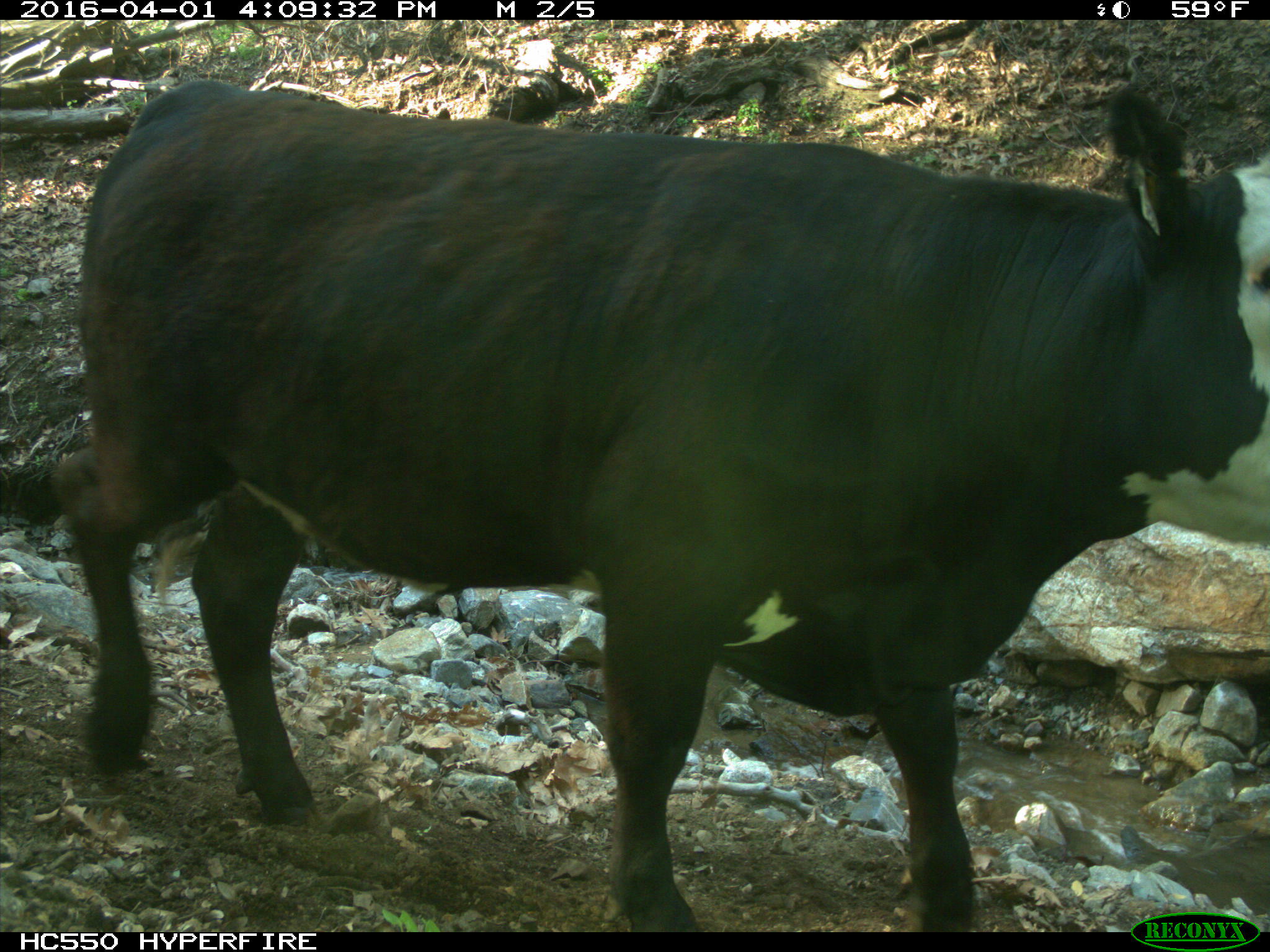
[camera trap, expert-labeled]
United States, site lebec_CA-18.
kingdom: Animalia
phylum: Chordata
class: Mammalia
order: Artiodactyla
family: Bovidae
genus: Bos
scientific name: Bos taurus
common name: domestic cow